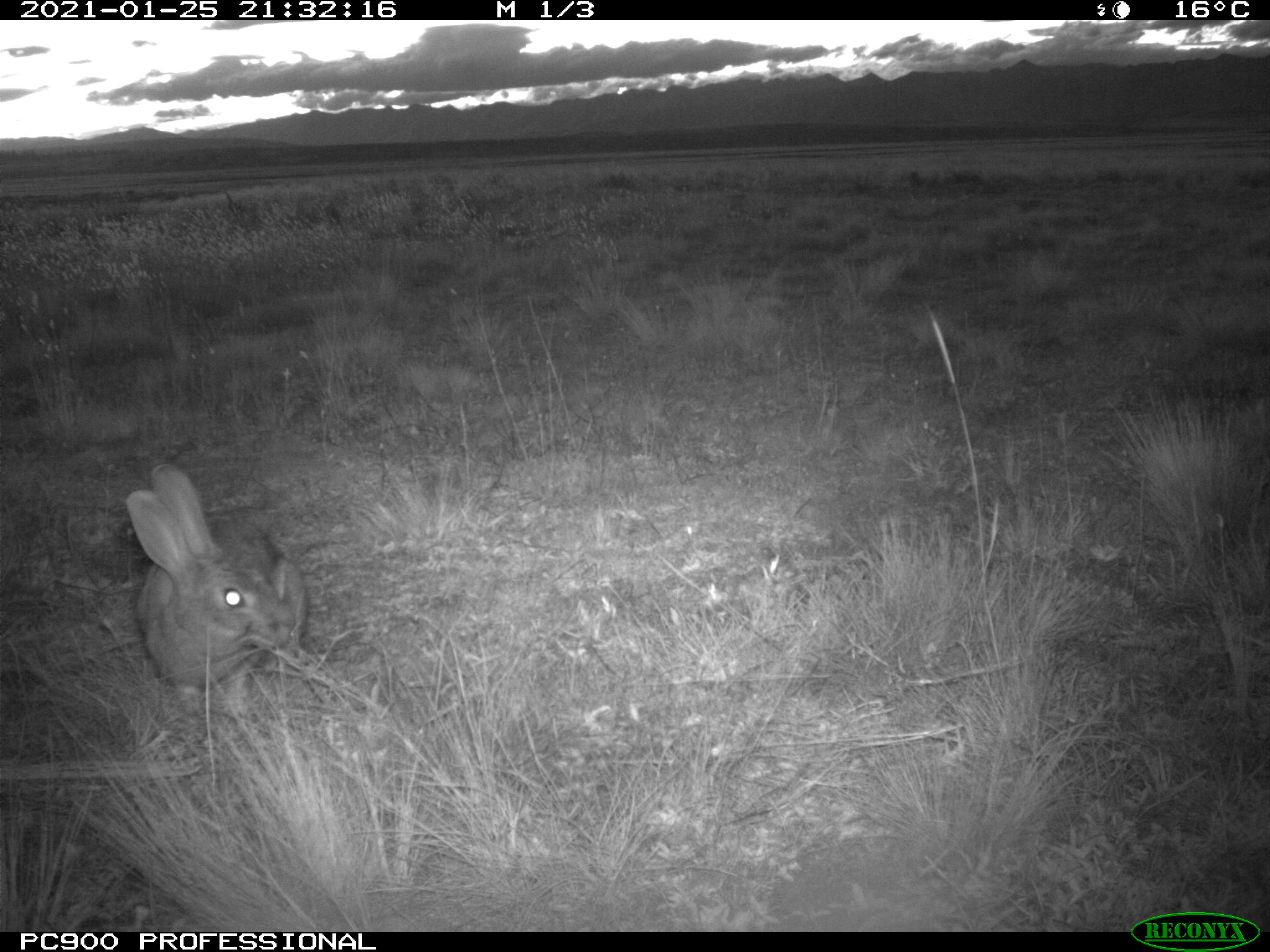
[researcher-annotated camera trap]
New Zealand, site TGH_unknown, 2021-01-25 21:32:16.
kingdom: Animalia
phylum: Chordata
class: Mammalia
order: Lagomorpha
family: Leporidae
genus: Oryctolagus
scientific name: Oryctolagus cuniculus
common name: european rabbit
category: rabbit